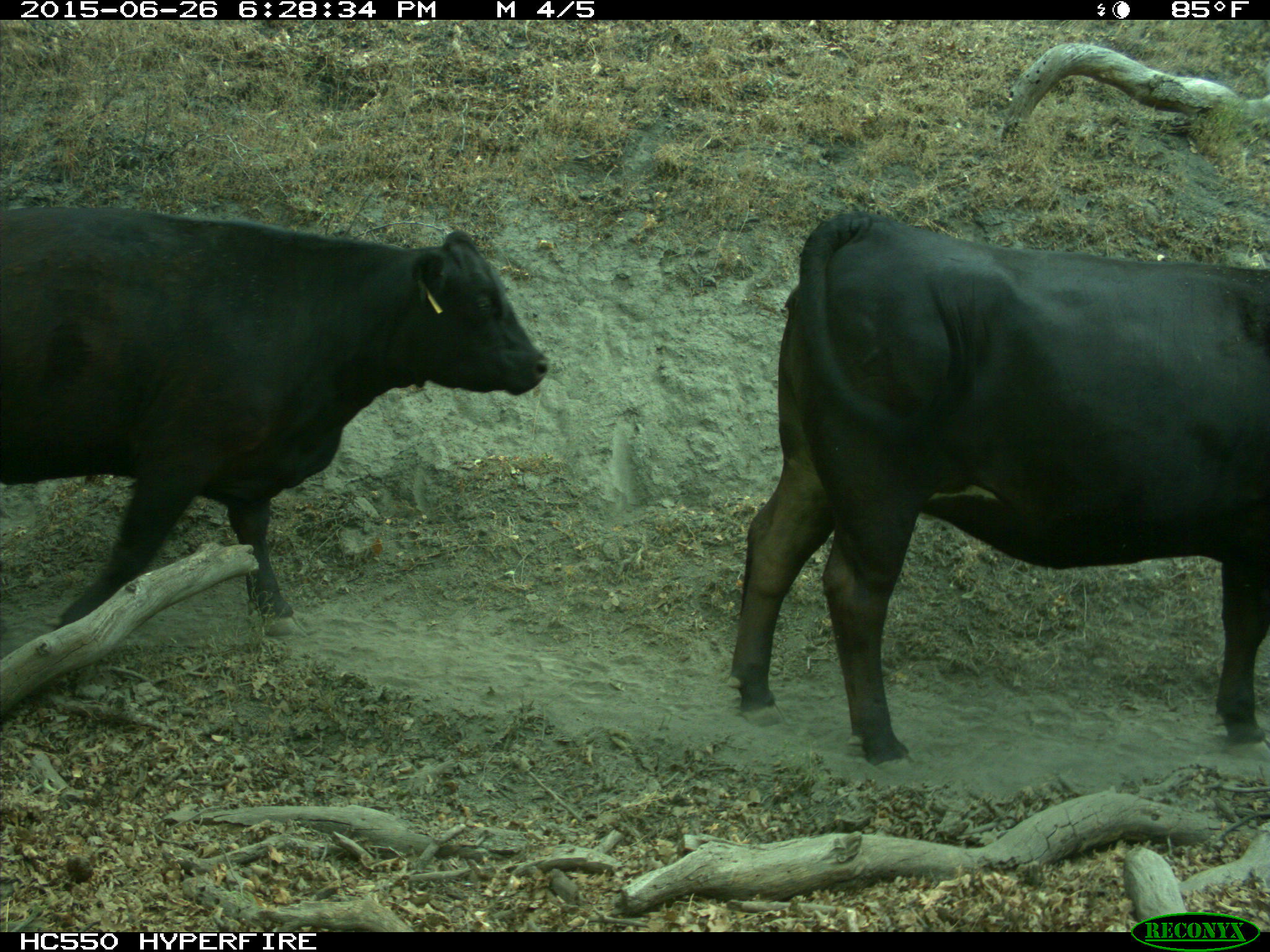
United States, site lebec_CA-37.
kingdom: Animalia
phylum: Chordata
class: Mammalia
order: Artiodactyla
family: Bovidae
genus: Bos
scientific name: Bos taurus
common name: domestic cow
Bos taurus (domestic cow).